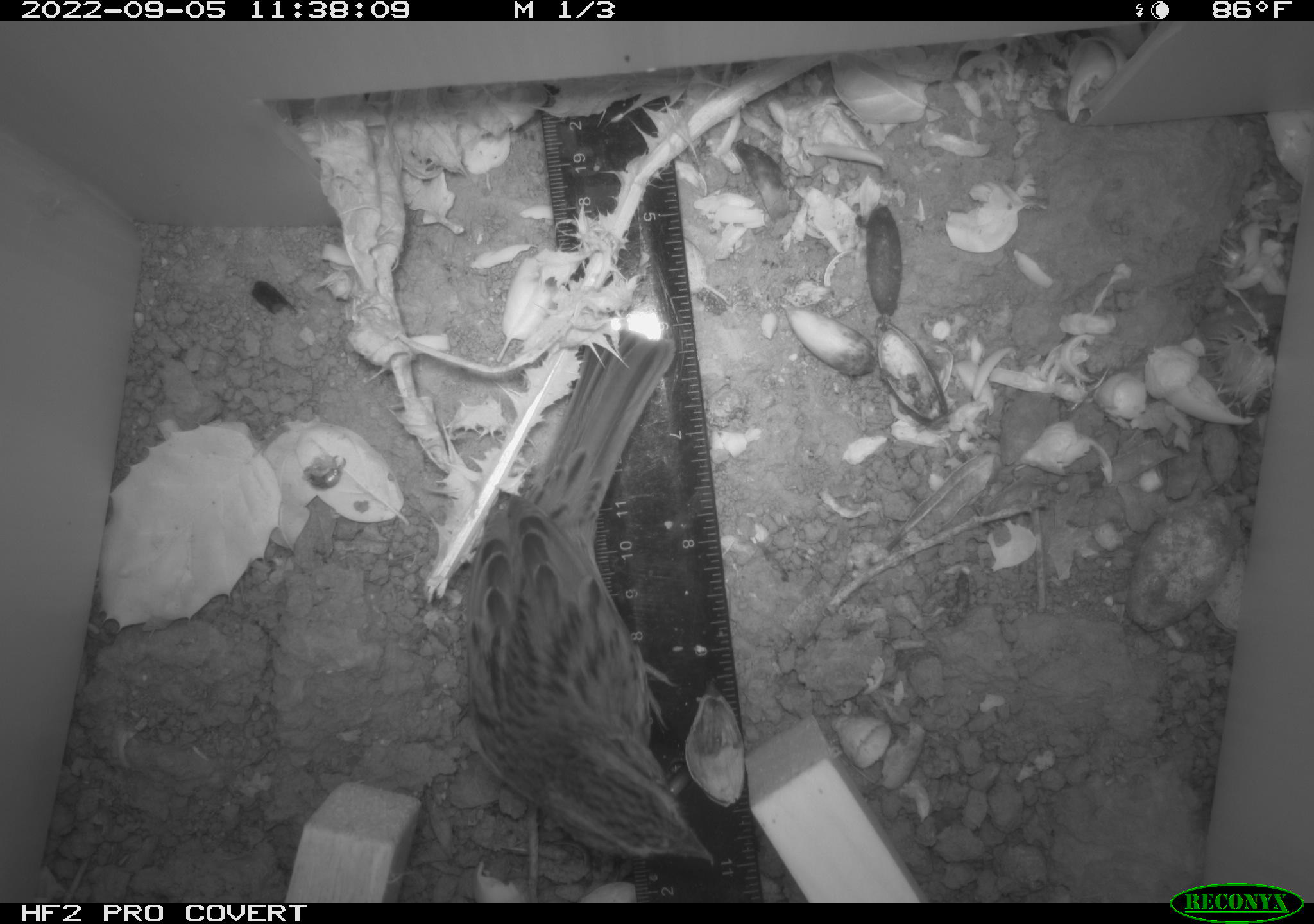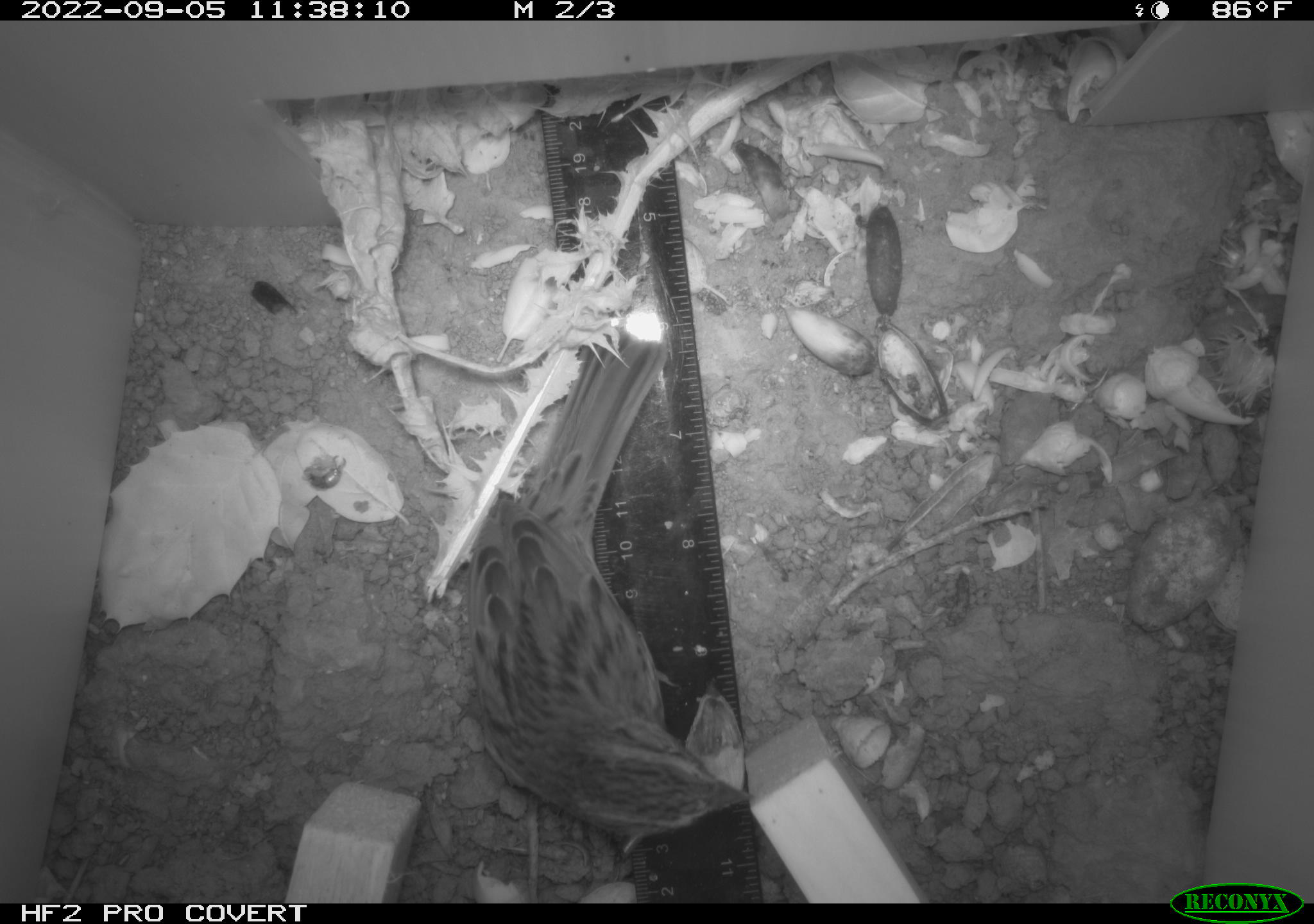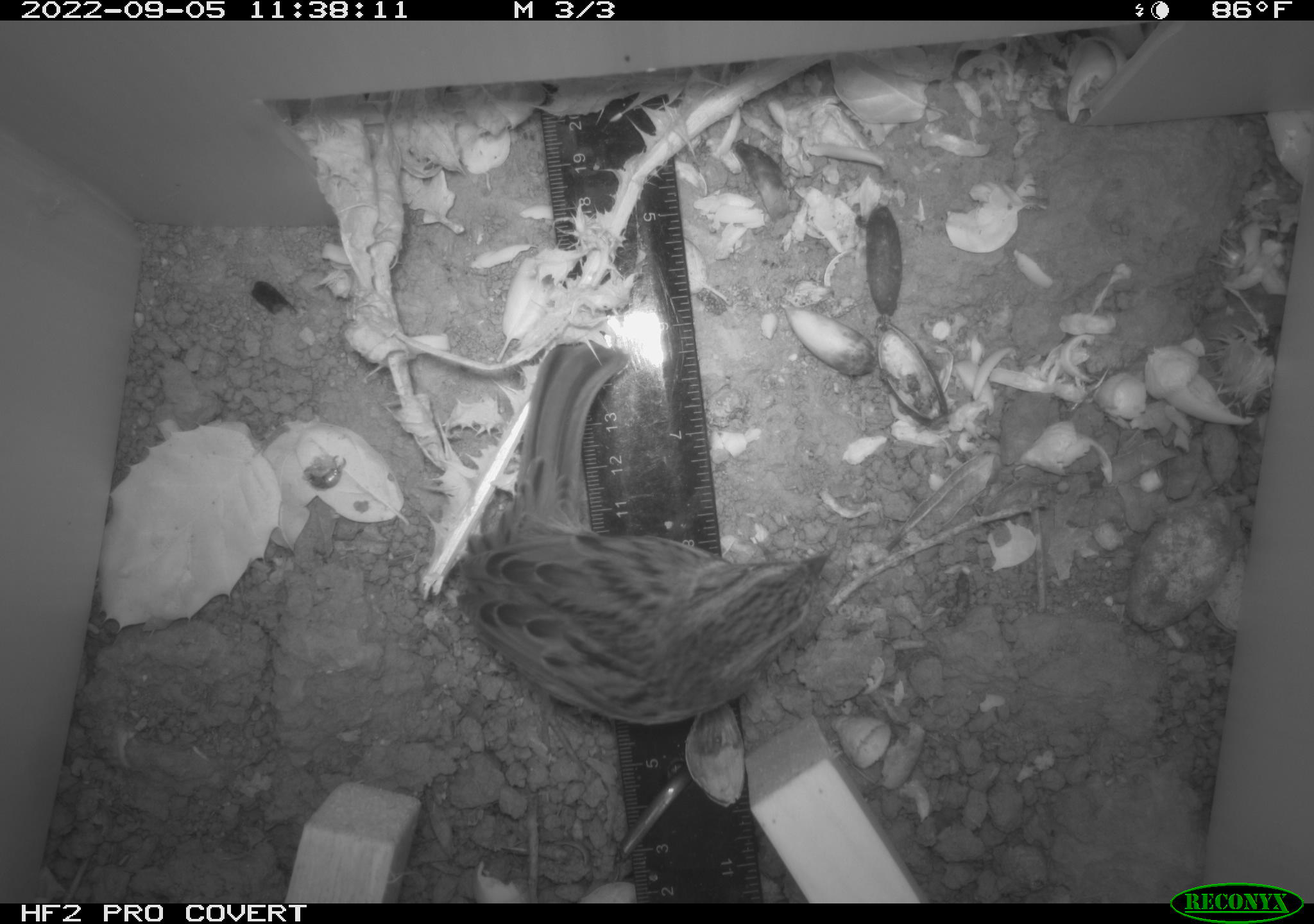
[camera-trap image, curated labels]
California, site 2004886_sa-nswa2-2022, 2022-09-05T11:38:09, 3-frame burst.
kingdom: Animalia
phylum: Chordata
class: Aves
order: Passeriformes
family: Passerellidae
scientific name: Passerellidae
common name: new world sparrows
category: passerellidae family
Passerellidae family (new world sparrows) (Passerellidae).